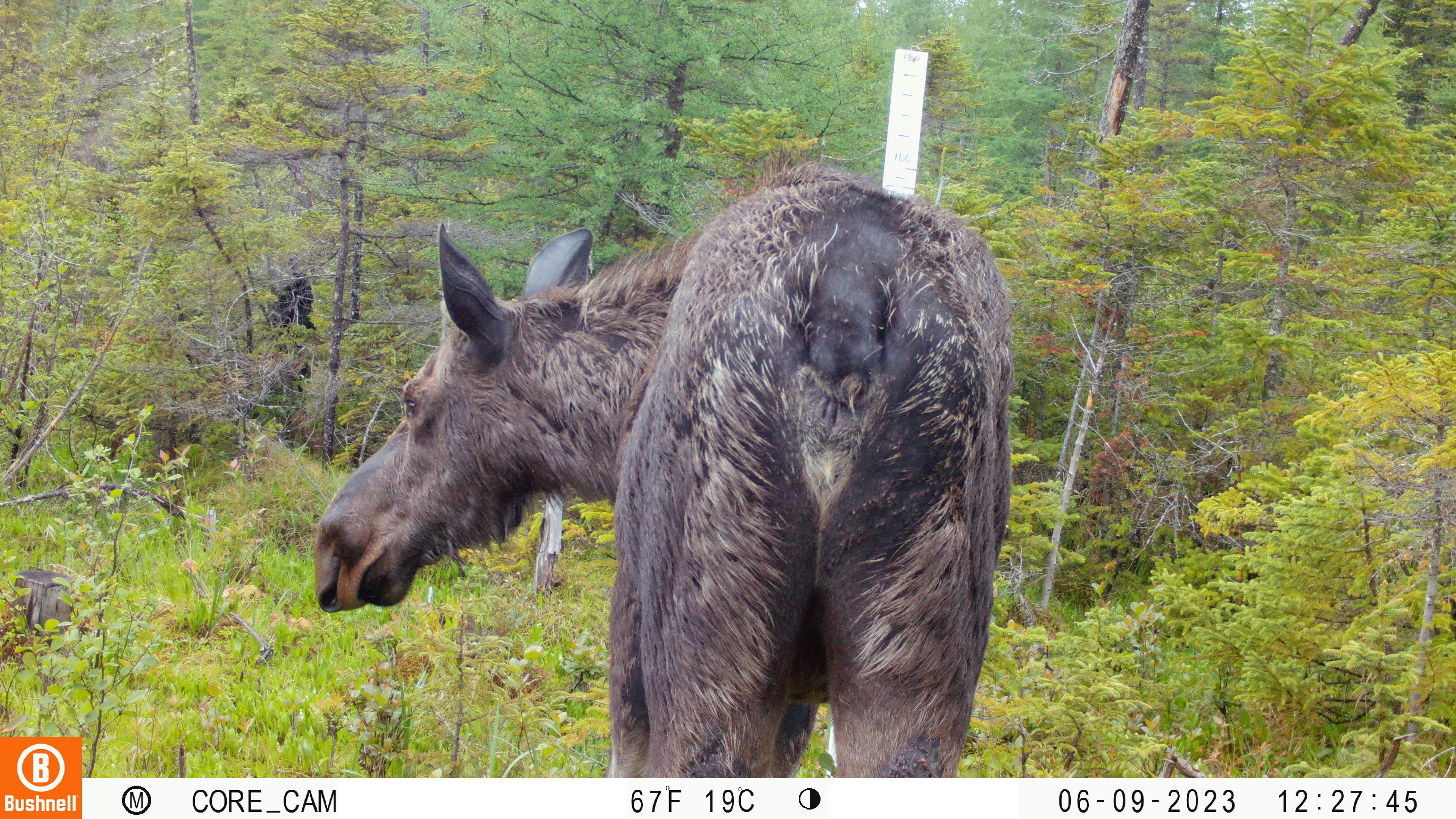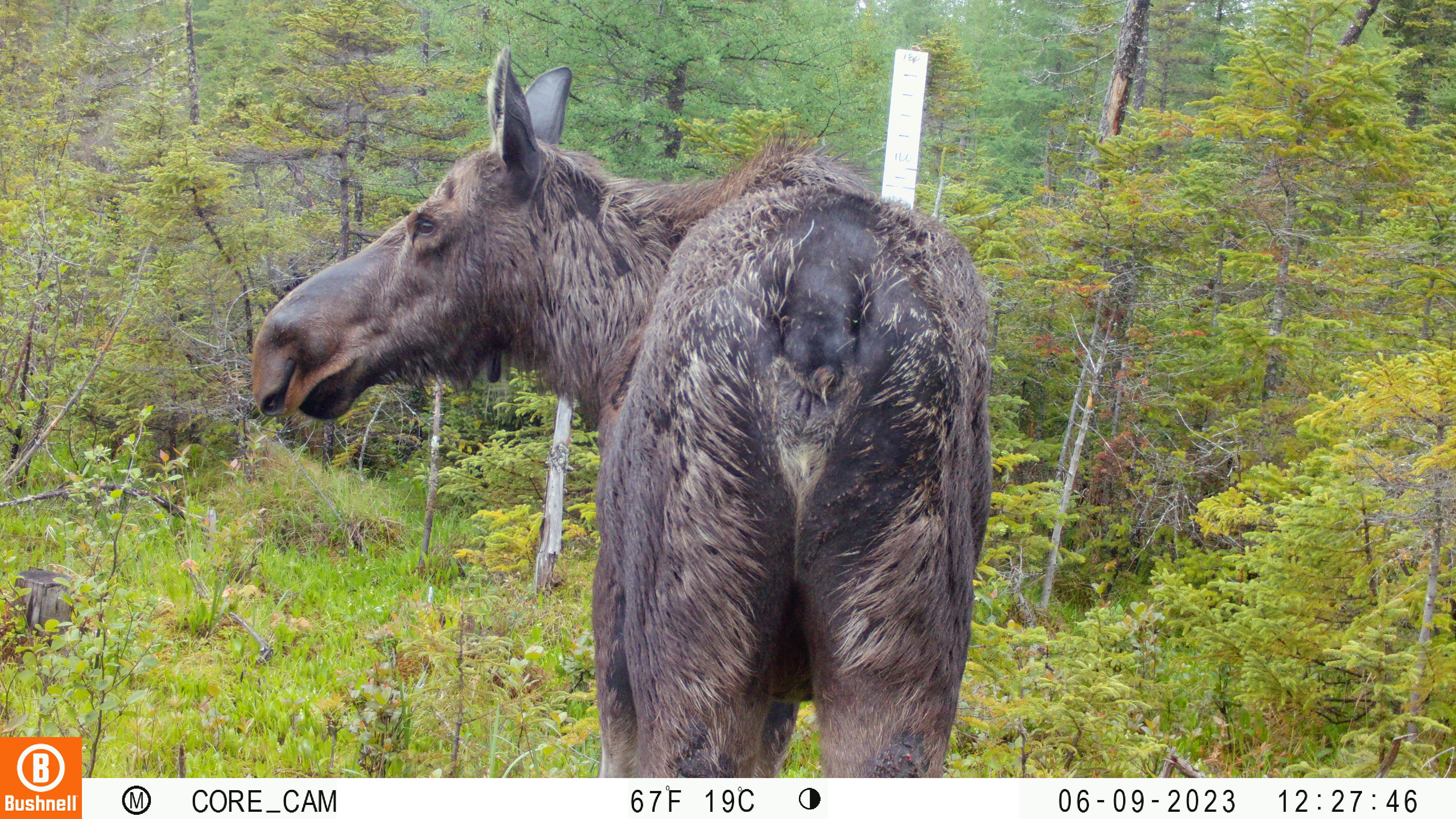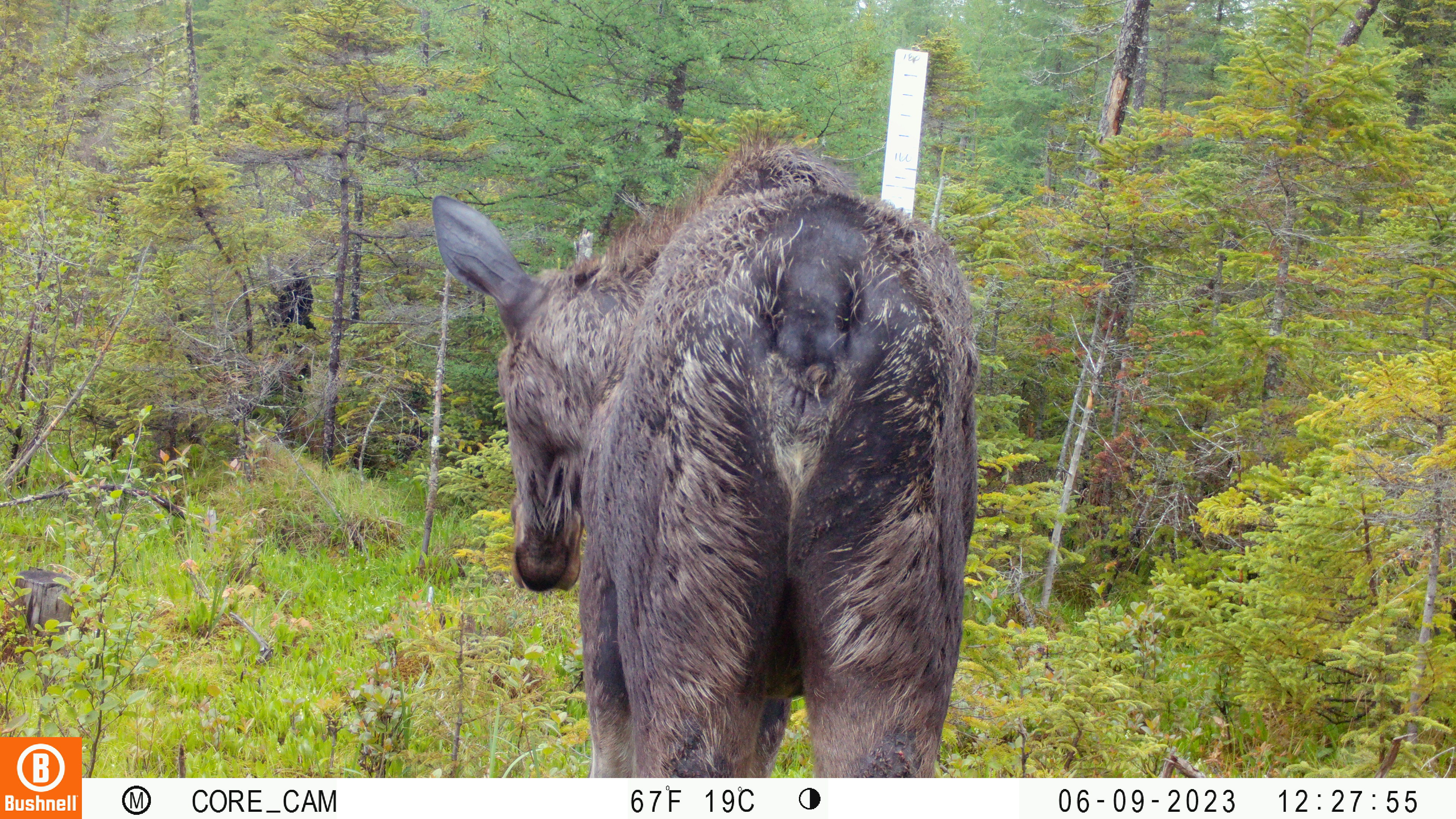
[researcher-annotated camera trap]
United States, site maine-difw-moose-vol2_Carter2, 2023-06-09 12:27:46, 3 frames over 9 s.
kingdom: Animalia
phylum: Chordata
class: Mammalia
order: Artiodactyla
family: Cervidae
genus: Alces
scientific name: Alces alces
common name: moose